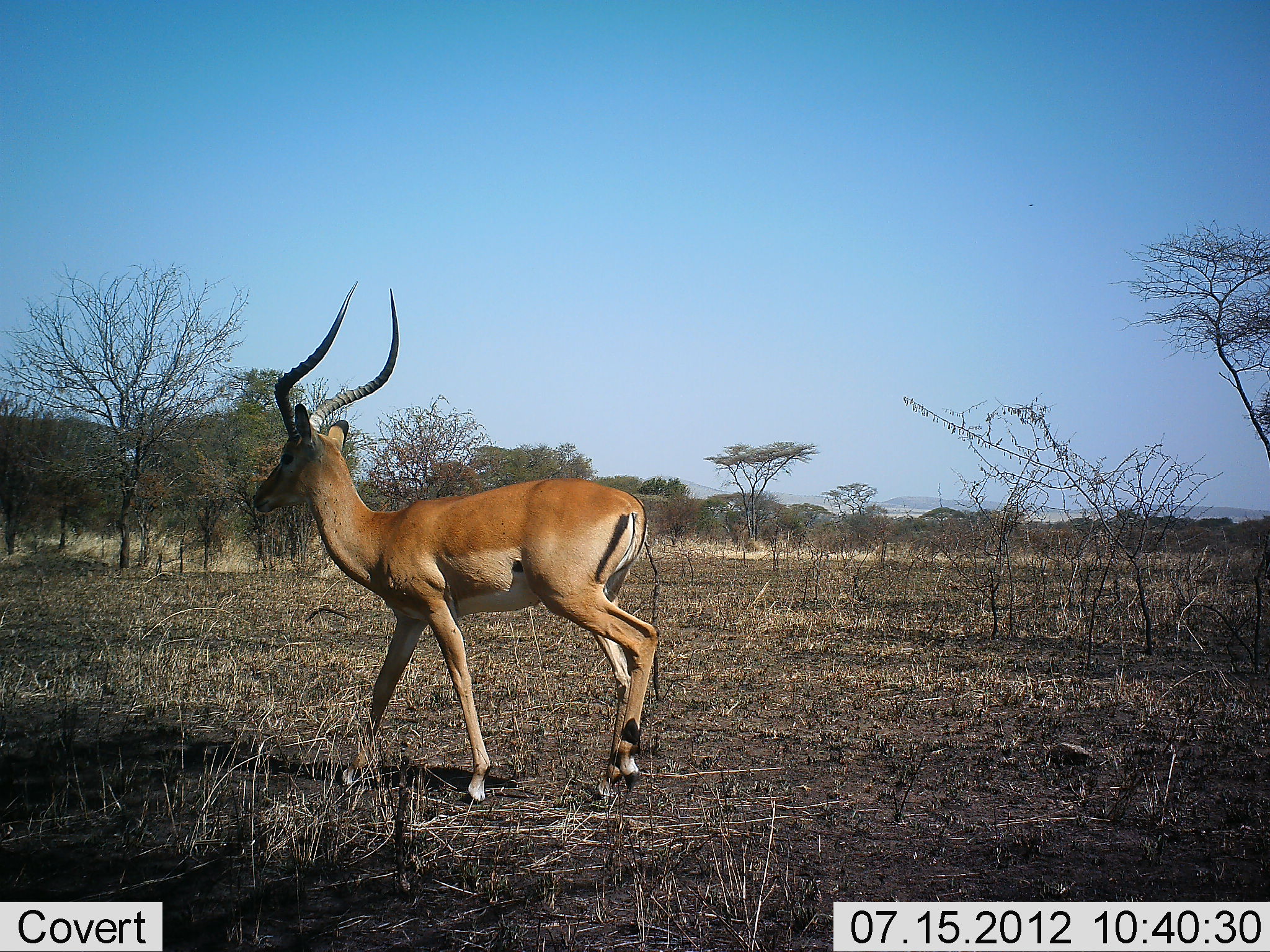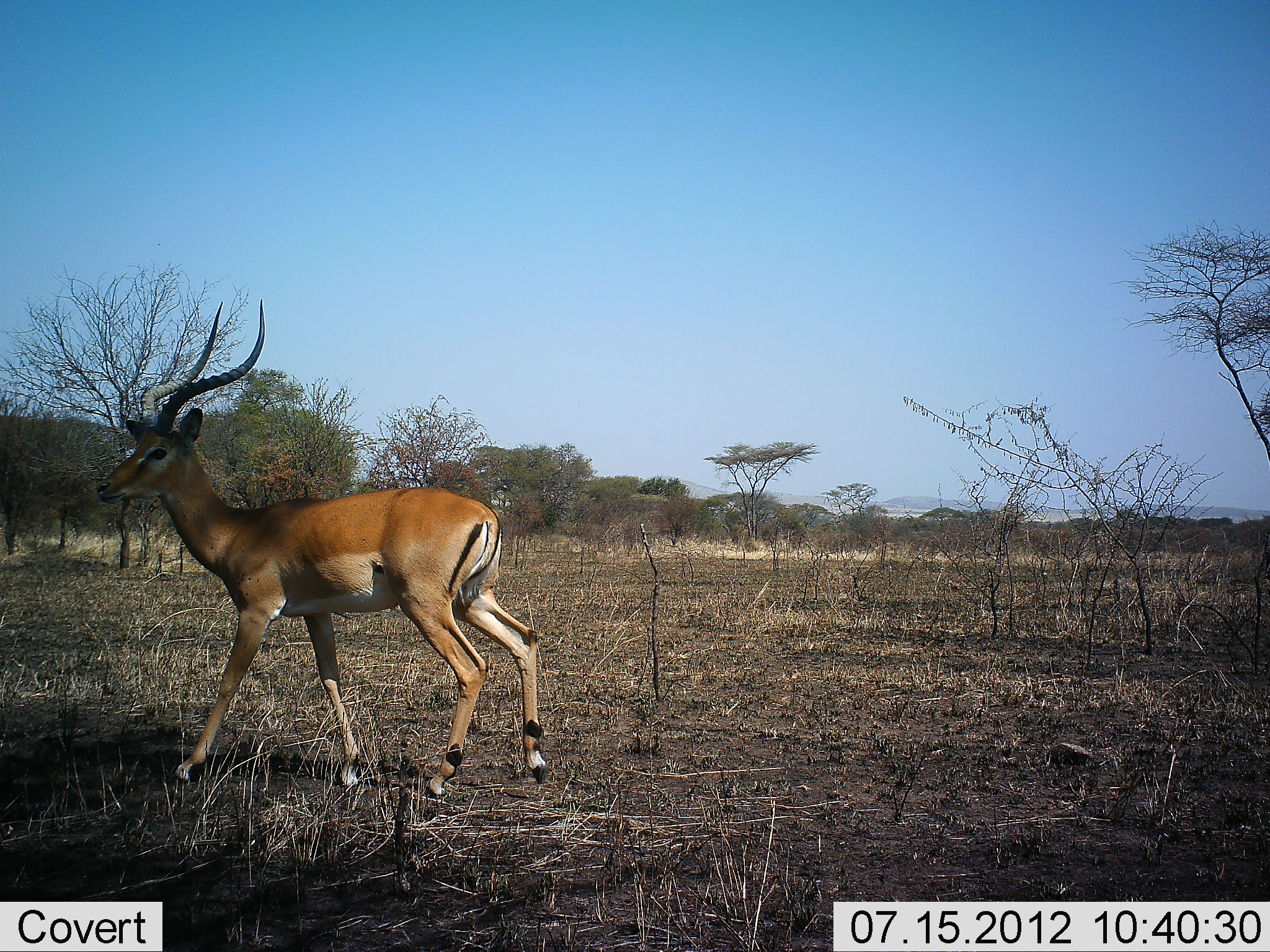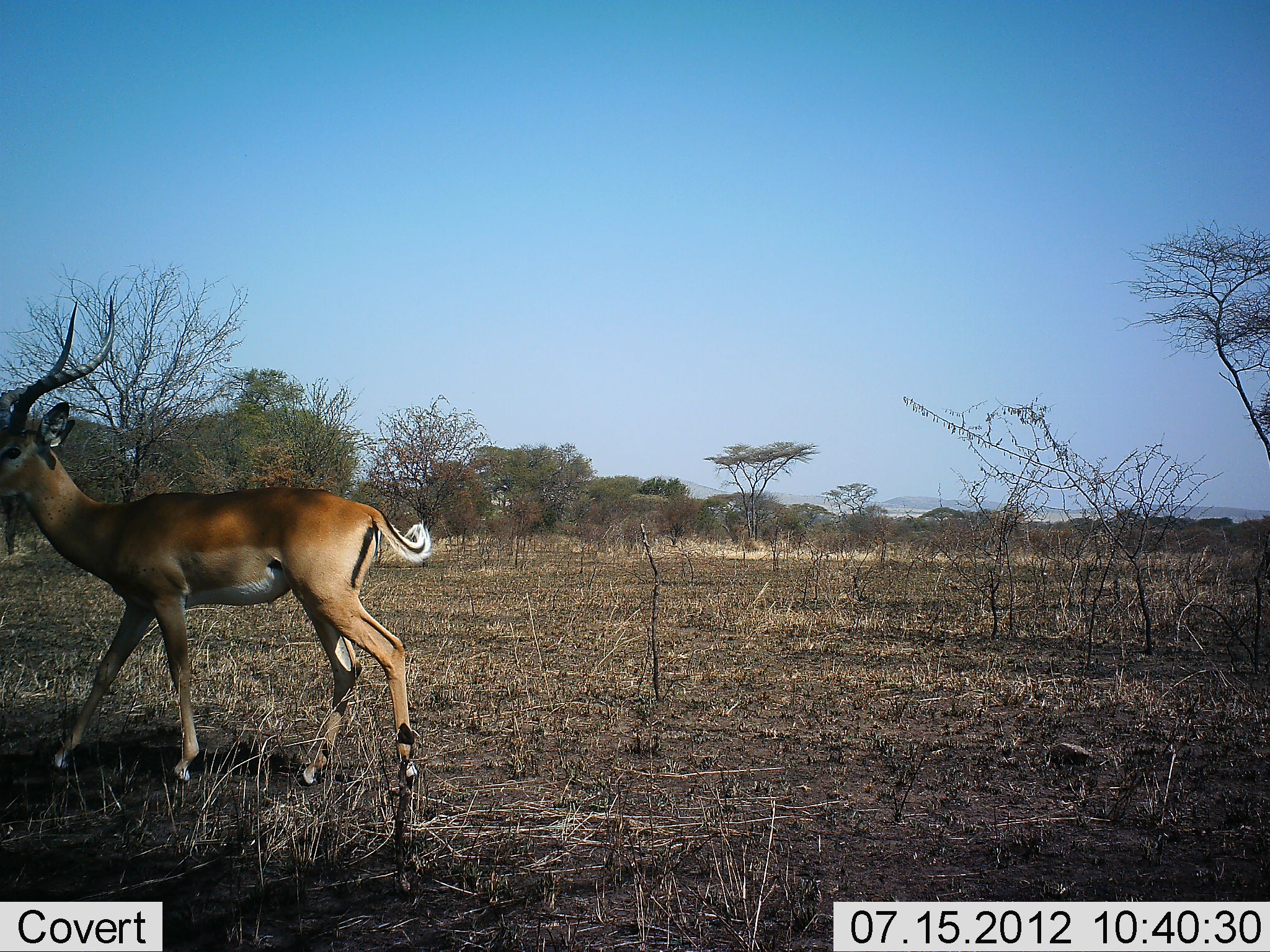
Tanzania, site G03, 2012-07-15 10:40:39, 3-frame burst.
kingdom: Animalia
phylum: Chordata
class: Mammalia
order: Artiodactyla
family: Bovidae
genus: Aepyceros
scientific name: Aepyceros melampus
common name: impala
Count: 1.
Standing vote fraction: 0%.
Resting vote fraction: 0%.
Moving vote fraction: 100%.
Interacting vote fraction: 0%.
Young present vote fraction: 0%.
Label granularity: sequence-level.